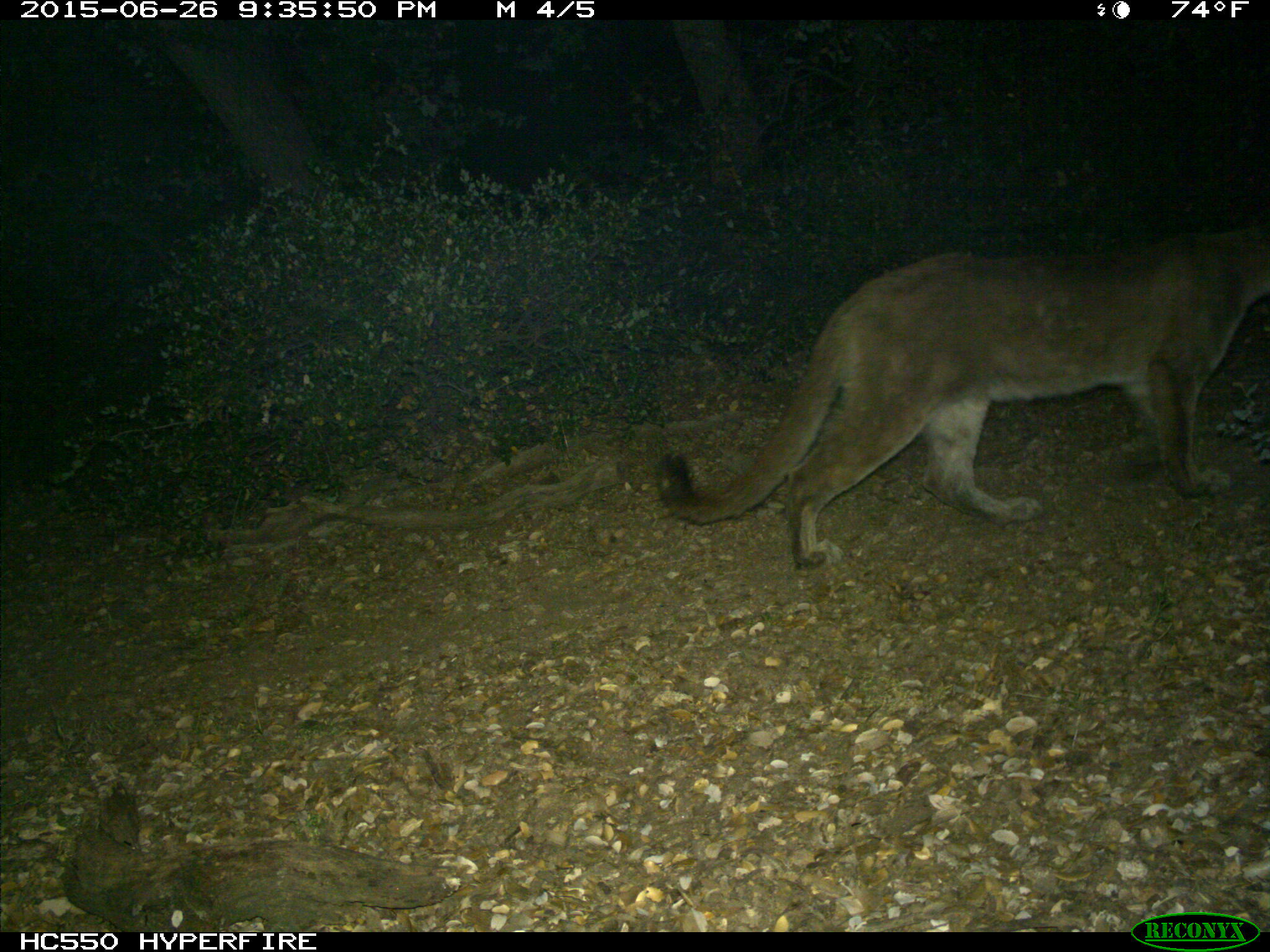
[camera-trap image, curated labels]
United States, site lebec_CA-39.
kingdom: Animalia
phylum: Chordata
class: Mammalia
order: Carnivora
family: Felidae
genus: Puma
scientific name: Puma concolor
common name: mountain lion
Puma concolor (mountain lion).